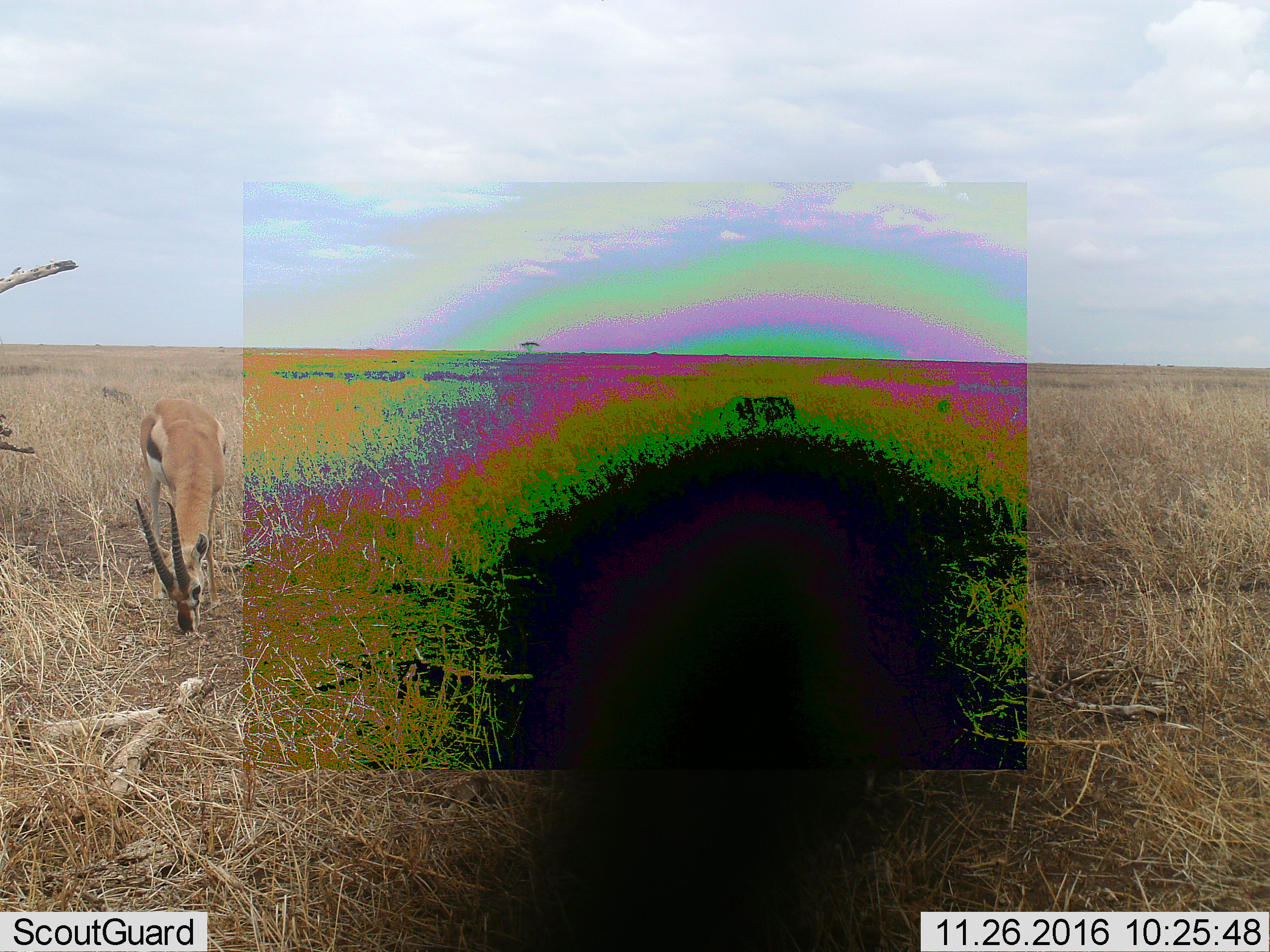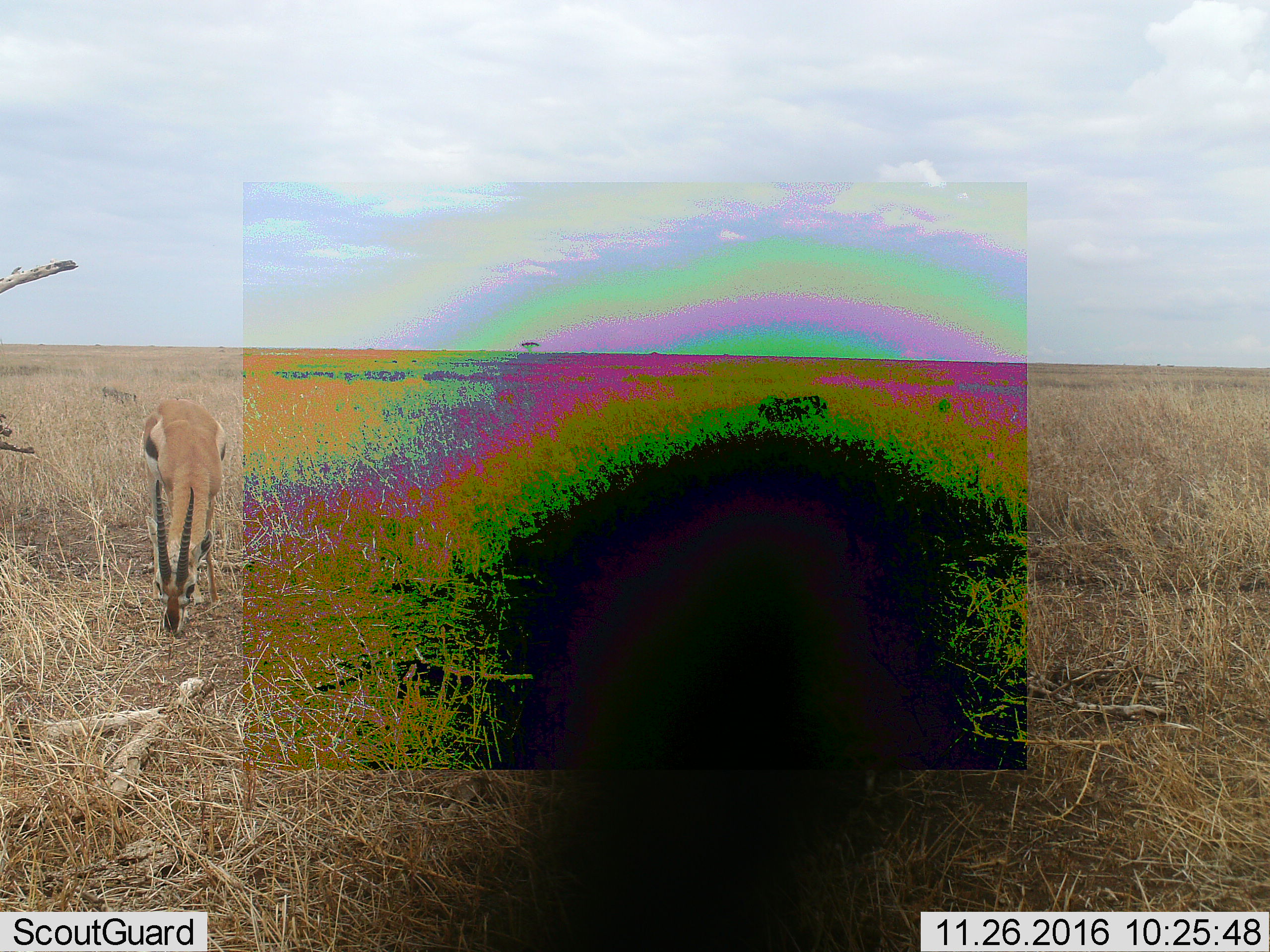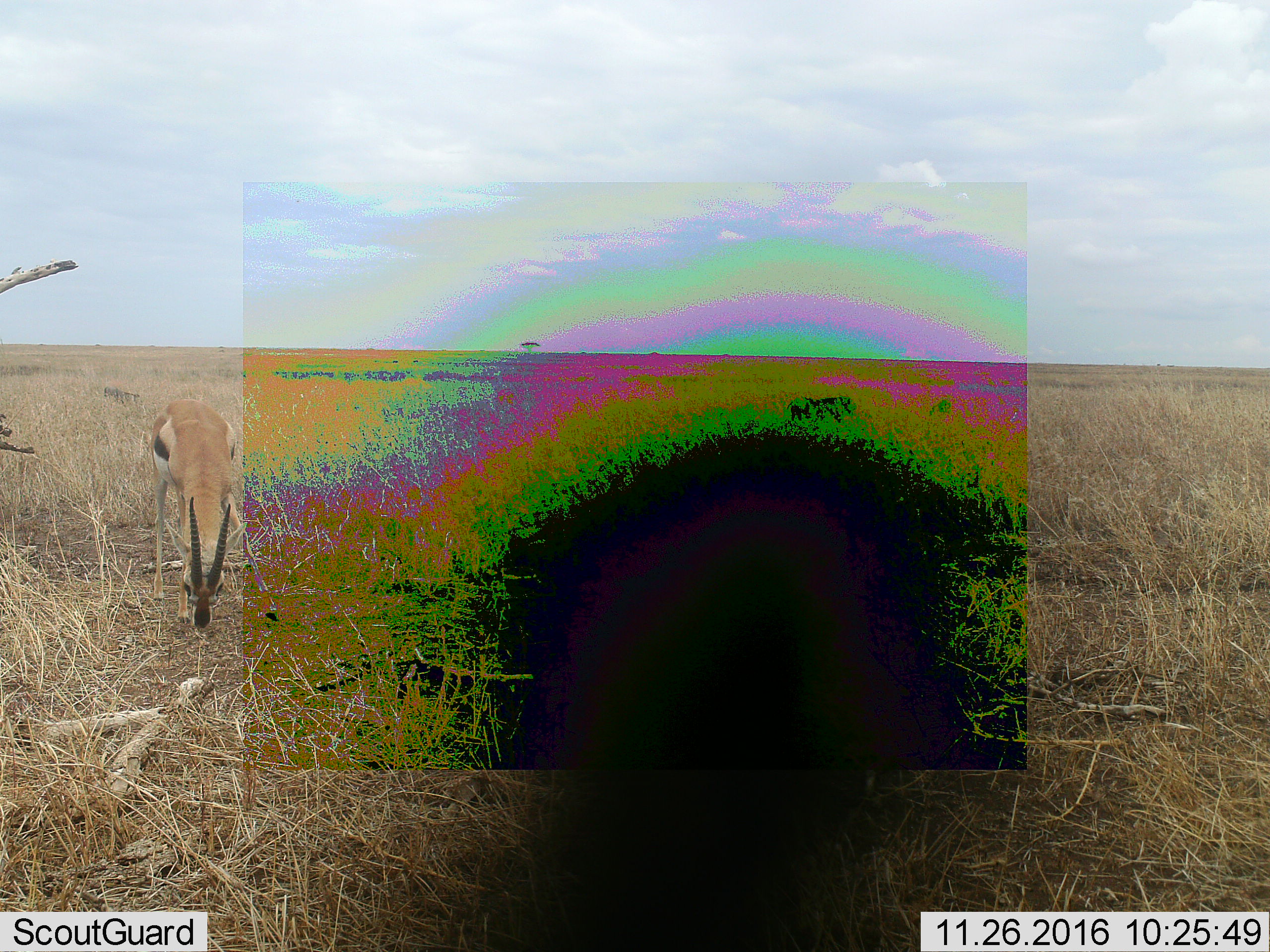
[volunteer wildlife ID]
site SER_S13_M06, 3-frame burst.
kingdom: Animalia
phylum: Chordata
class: Mammalia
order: Artiodactyla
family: Bovidae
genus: Eudorcas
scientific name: Eudorcas thomsonii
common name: thomson's gazelle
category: gazellethomsons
Gazellethomsons (thomson's gazelle) (Eudorcas thomsonii), count 1. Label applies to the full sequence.